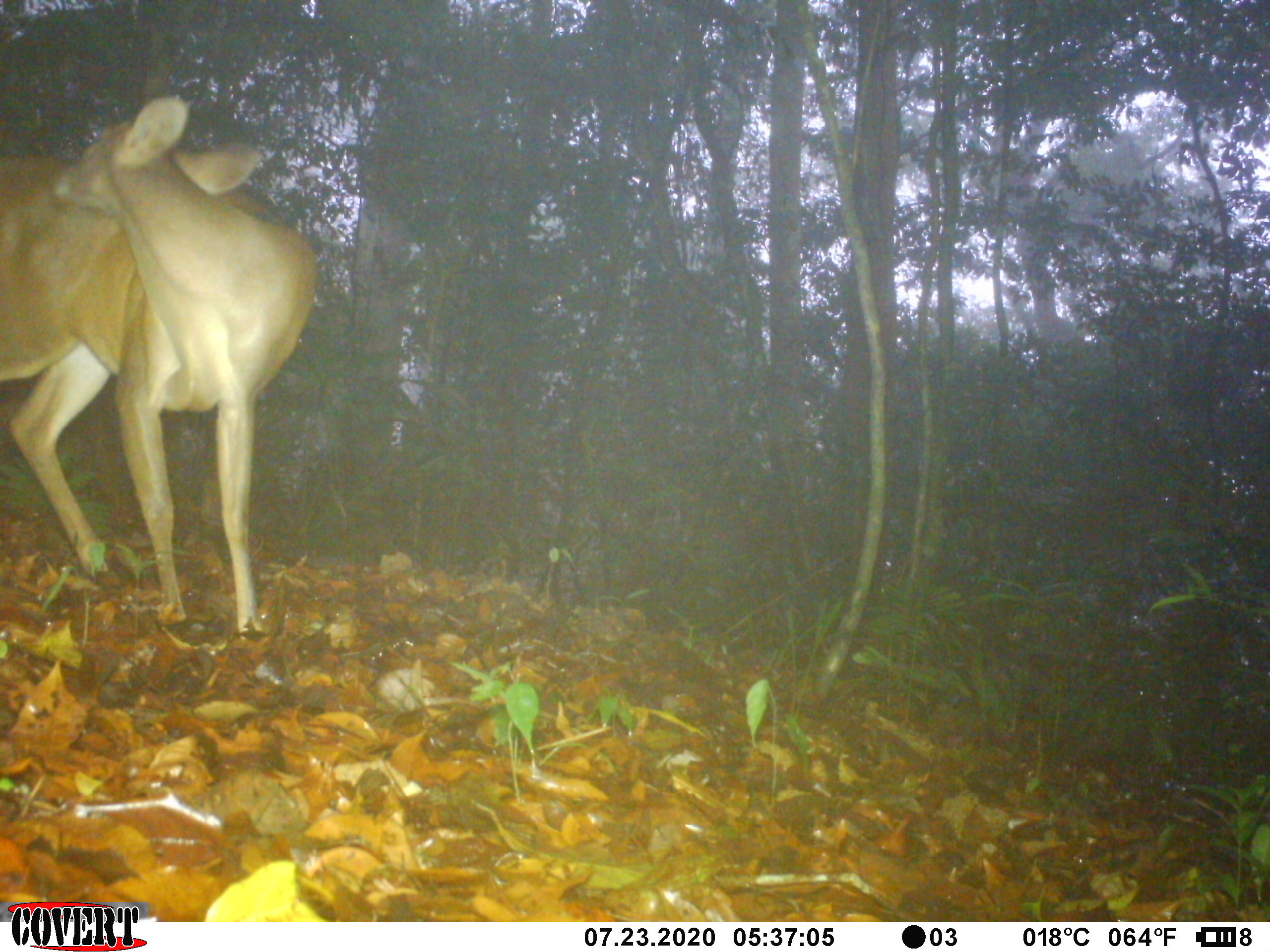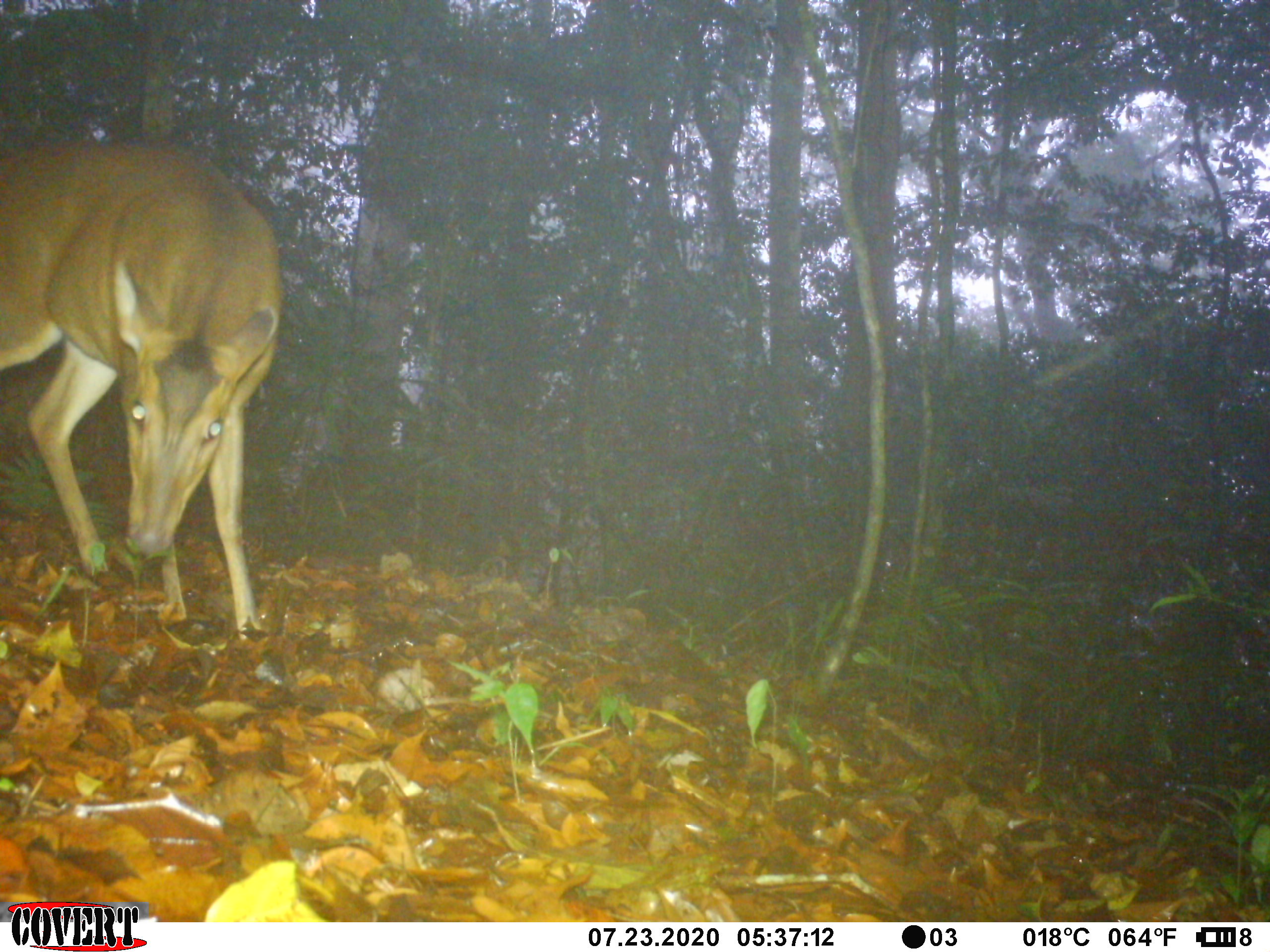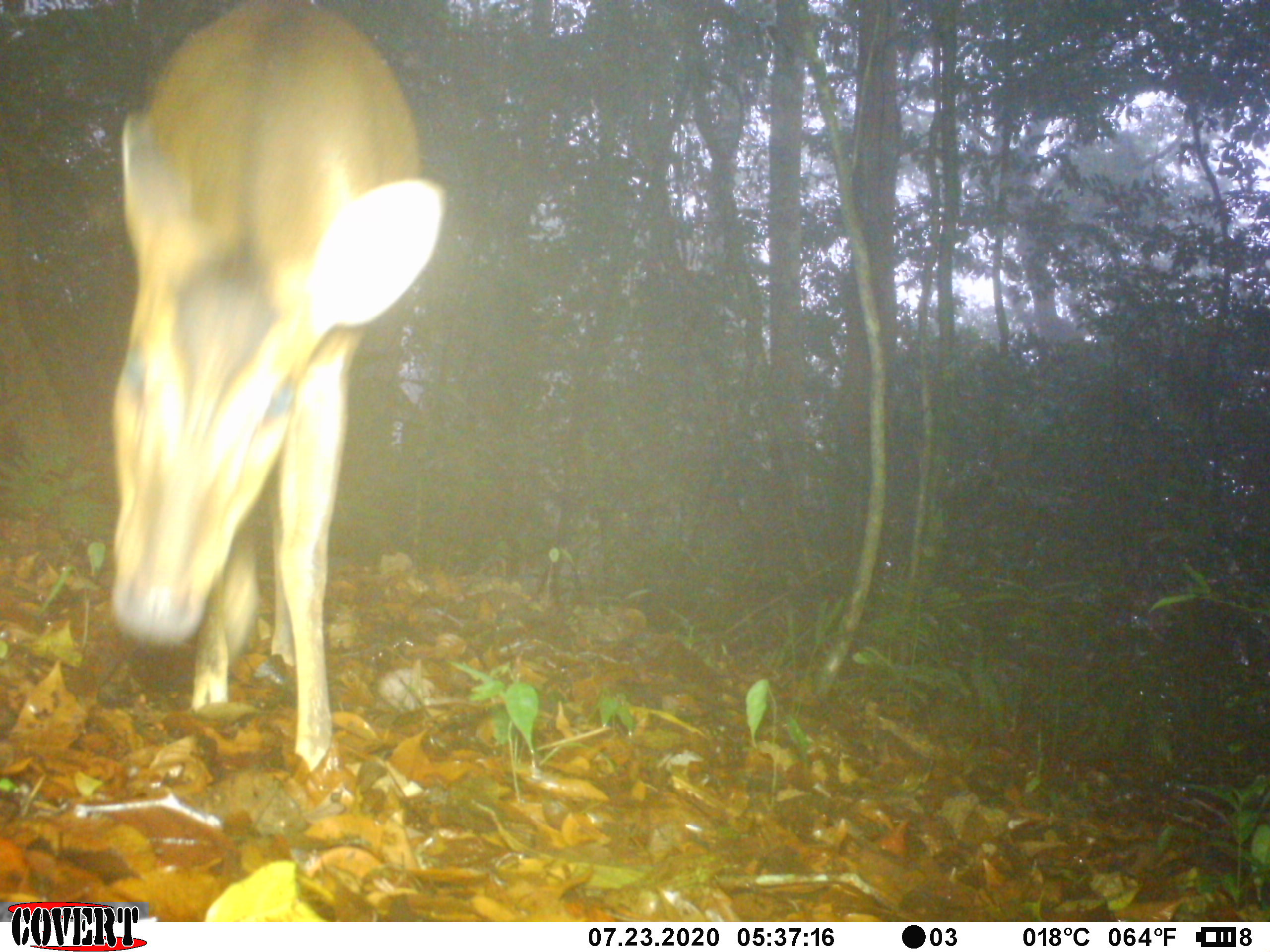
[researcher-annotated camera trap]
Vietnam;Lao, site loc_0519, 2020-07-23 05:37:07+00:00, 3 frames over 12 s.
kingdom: Animalia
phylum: Chordata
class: Mammalia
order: Artiodactyla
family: Cervidae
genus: Muntiacus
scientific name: Muntiacus vuquangensis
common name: large-antlered muntjac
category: large antlered muntjac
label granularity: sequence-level